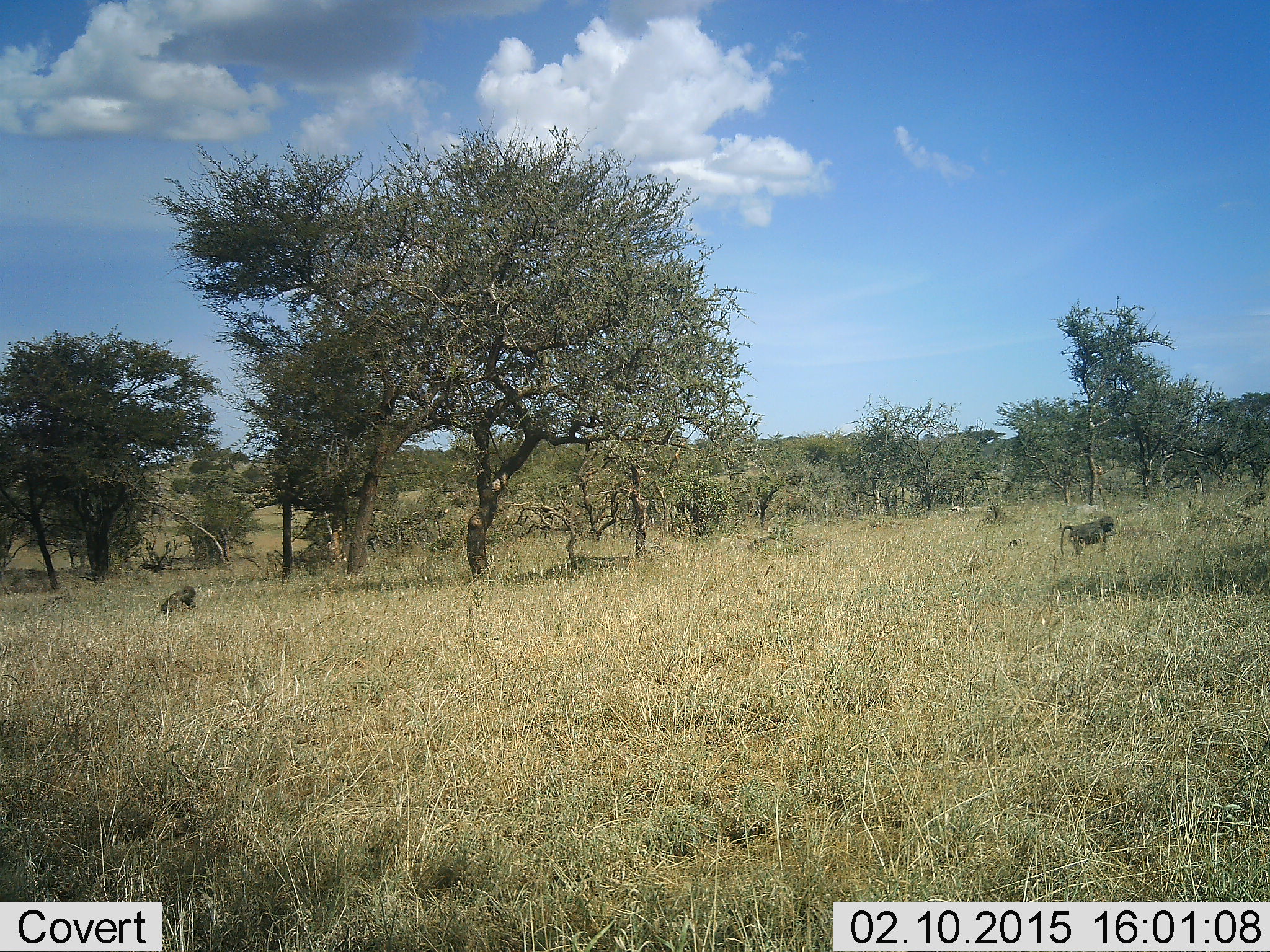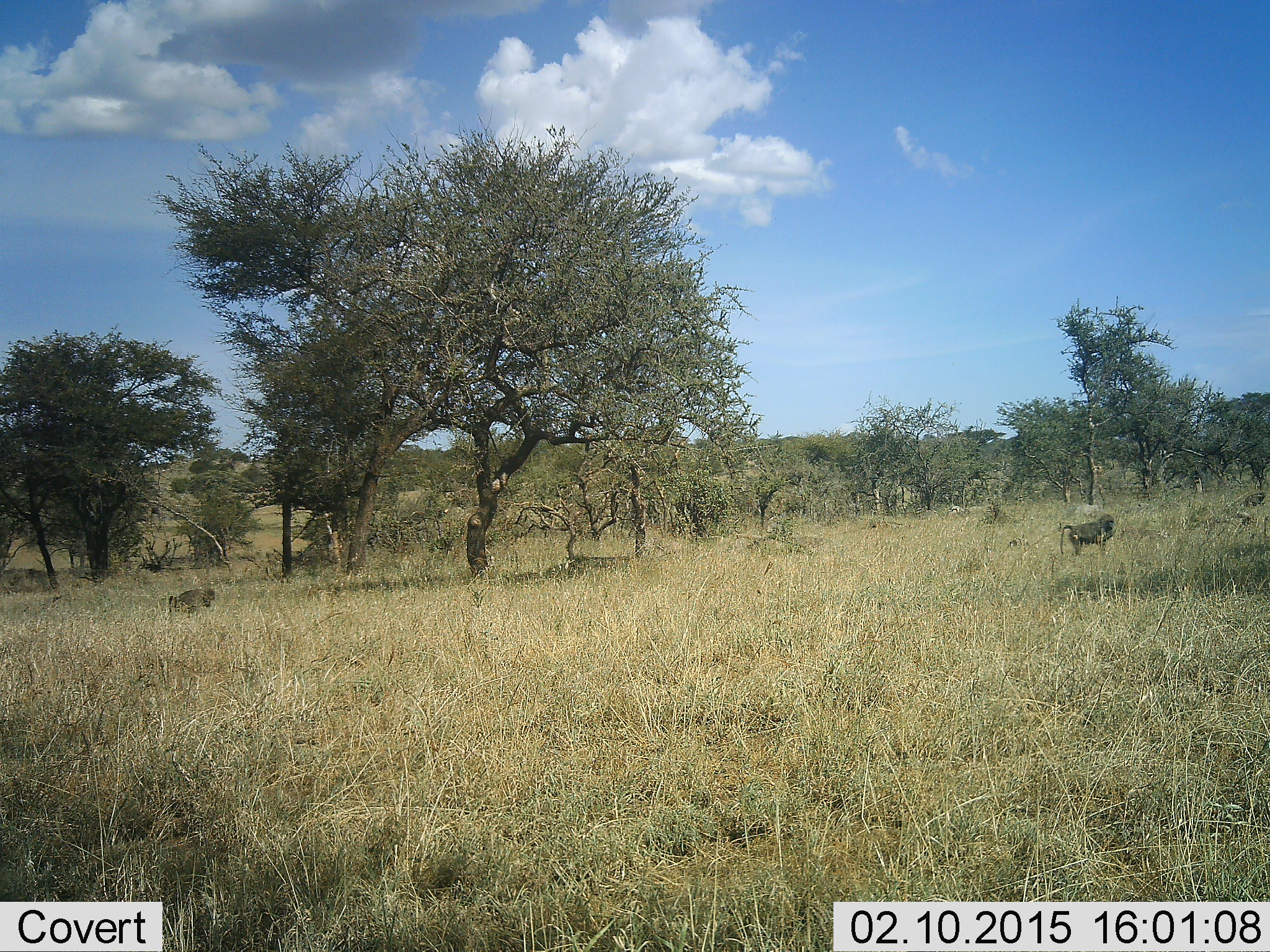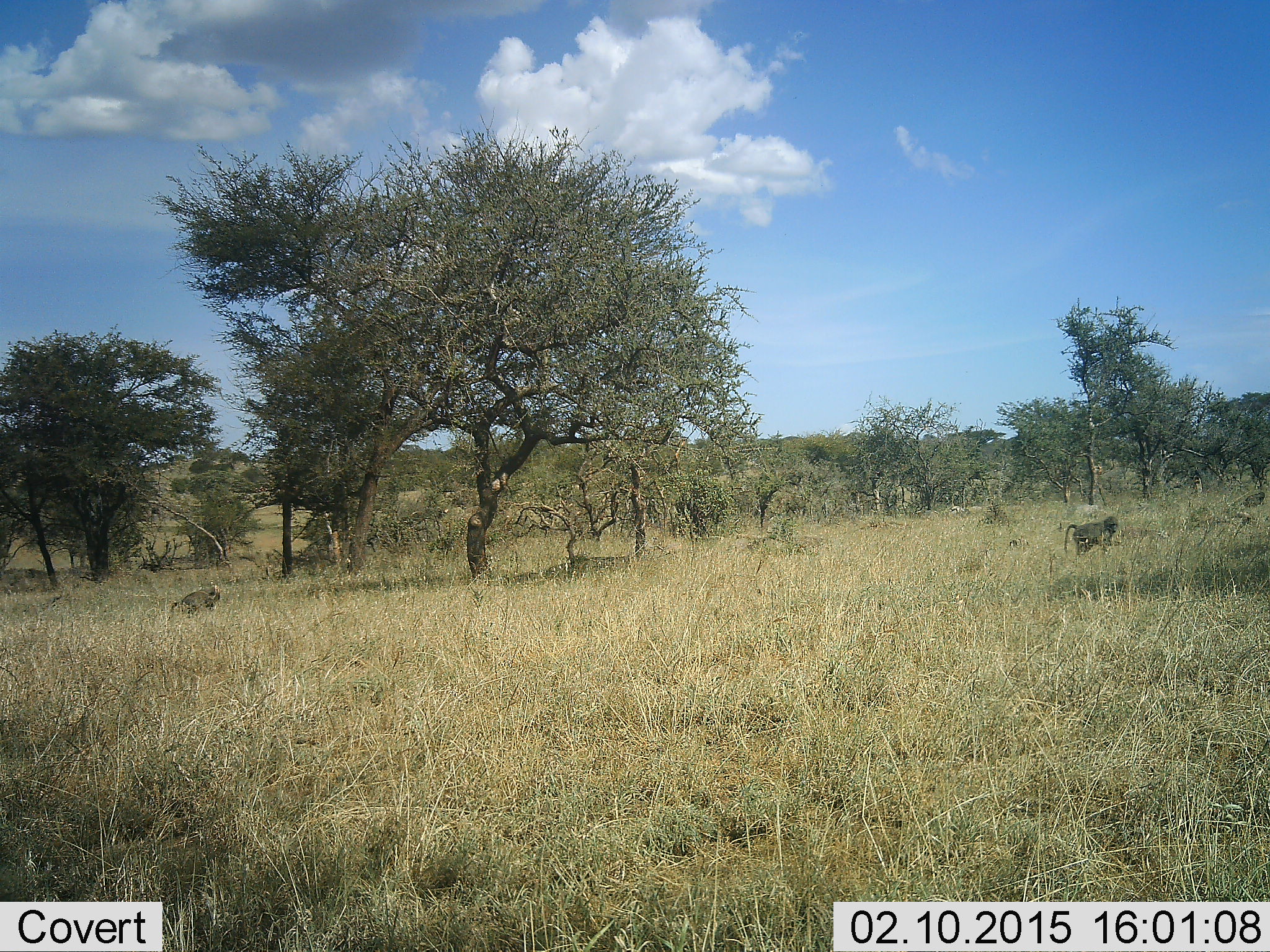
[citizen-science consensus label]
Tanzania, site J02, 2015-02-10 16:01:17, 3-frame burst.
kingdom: Animalia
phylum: Chordata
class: Mammalia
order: Primates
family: Cercopithecidae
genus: Papio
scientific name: Papio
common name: baboon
Baboon (Papio), count 2. Behavior (volunteer vote fractions): standing 60%, resting 0%, moving 70%, interacting 10%. Young present (vote fraction): 0%. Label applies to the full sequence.